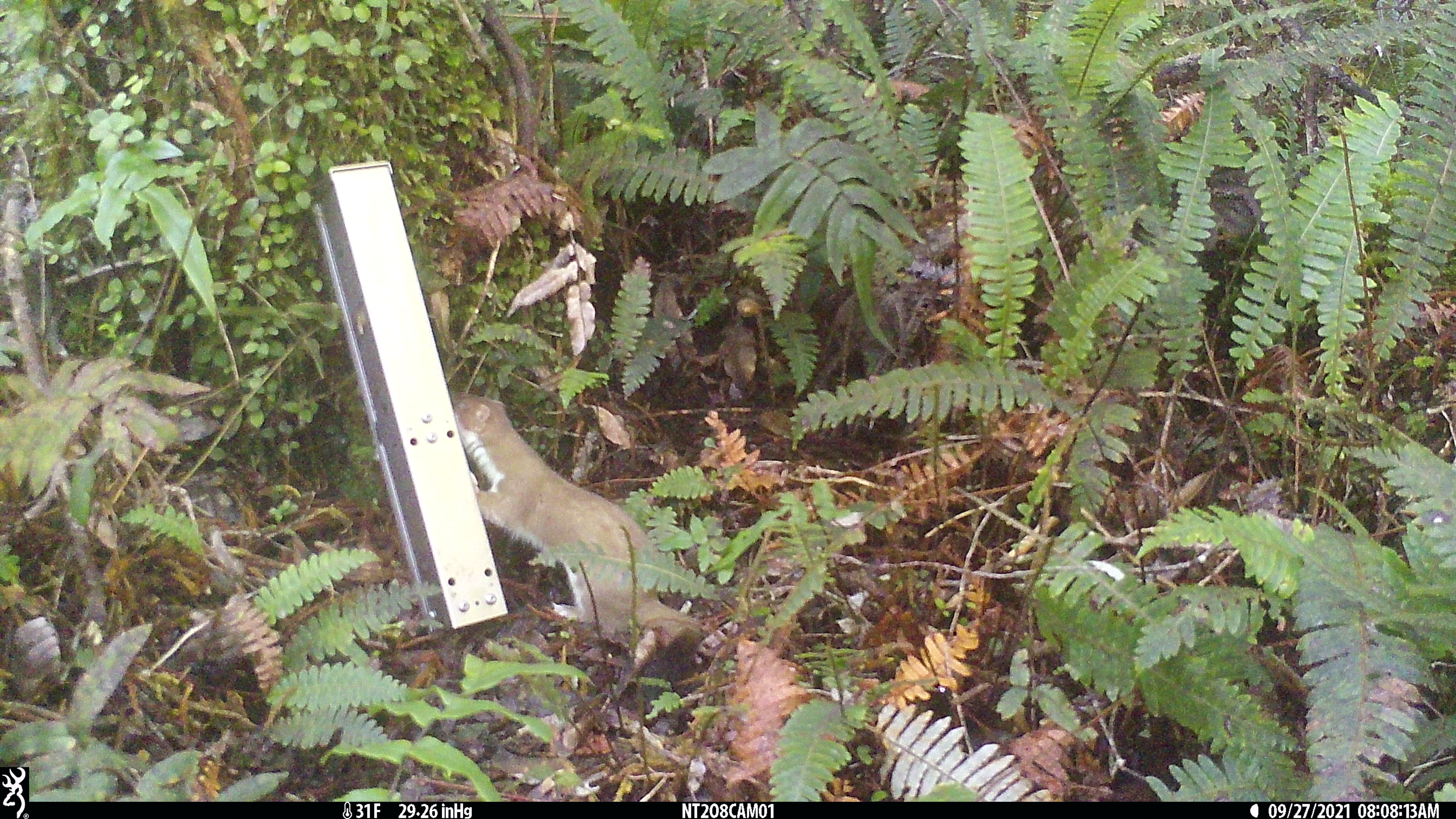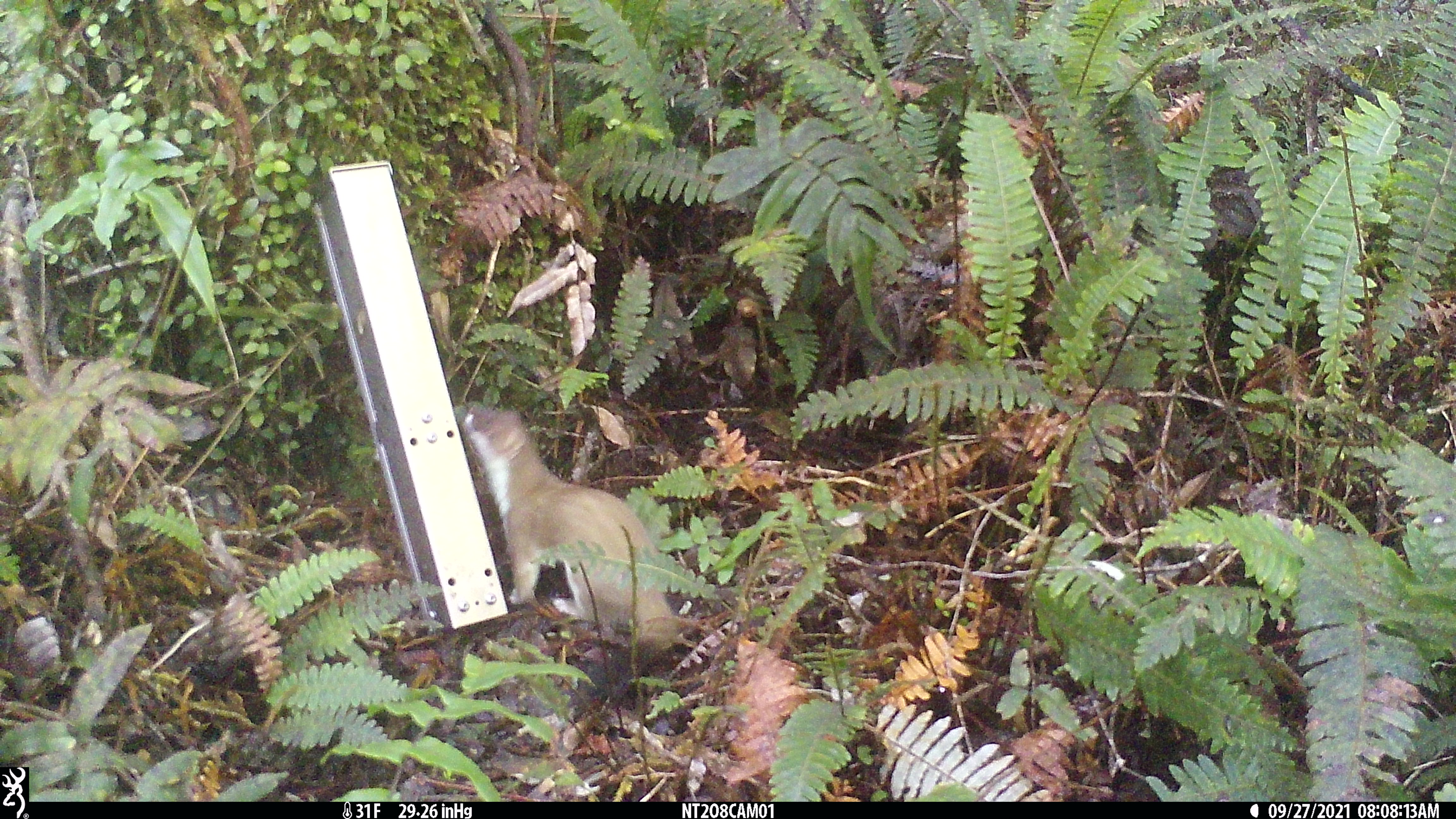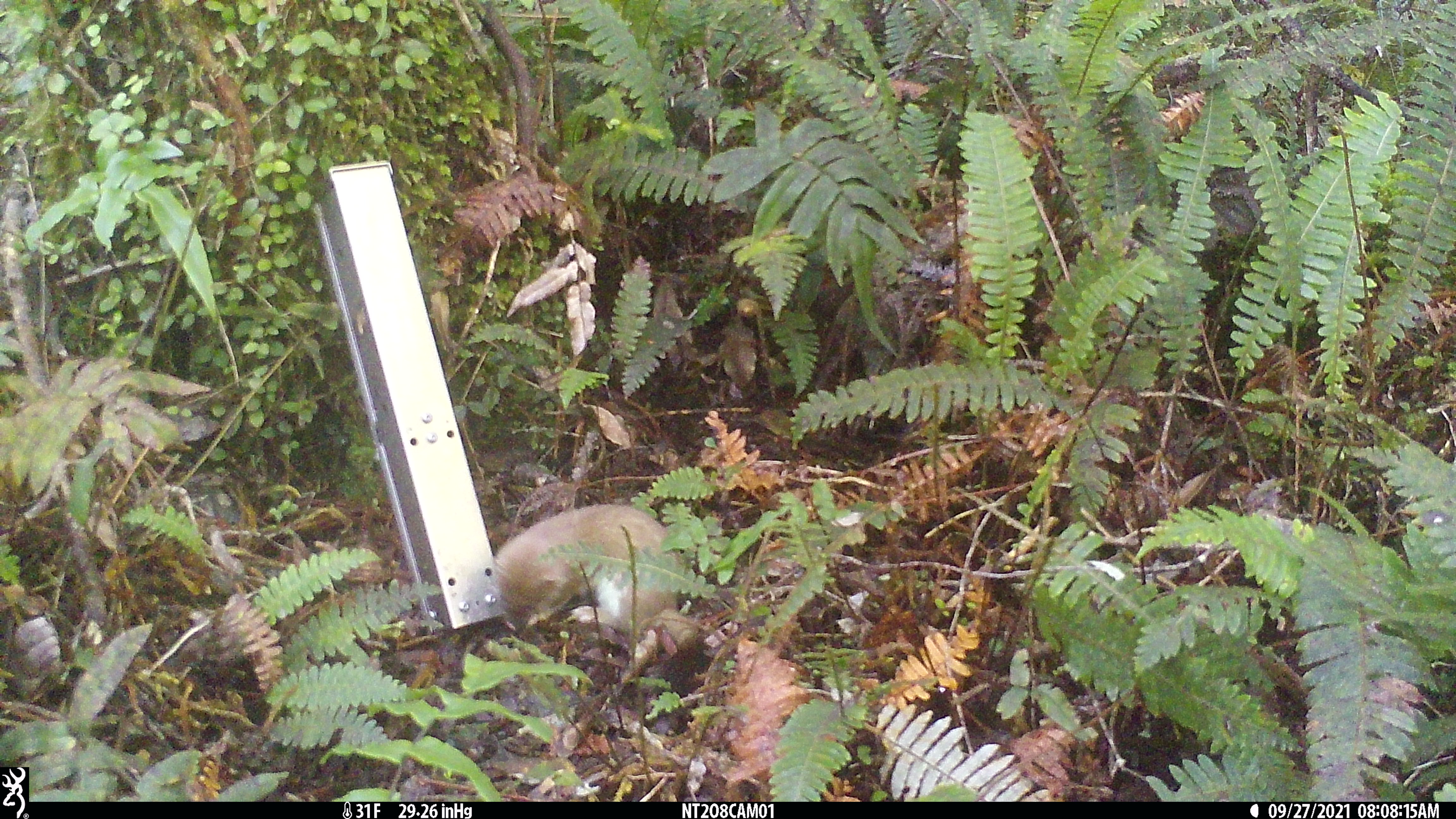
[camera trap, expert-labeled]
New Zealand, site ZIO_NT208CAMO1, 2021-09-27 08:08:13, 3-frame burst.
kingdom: Animalia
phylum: Chordata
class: Mammalia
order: Carnivora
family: Mustelidae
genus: Mustela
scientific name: Mustela erminea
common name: stoat